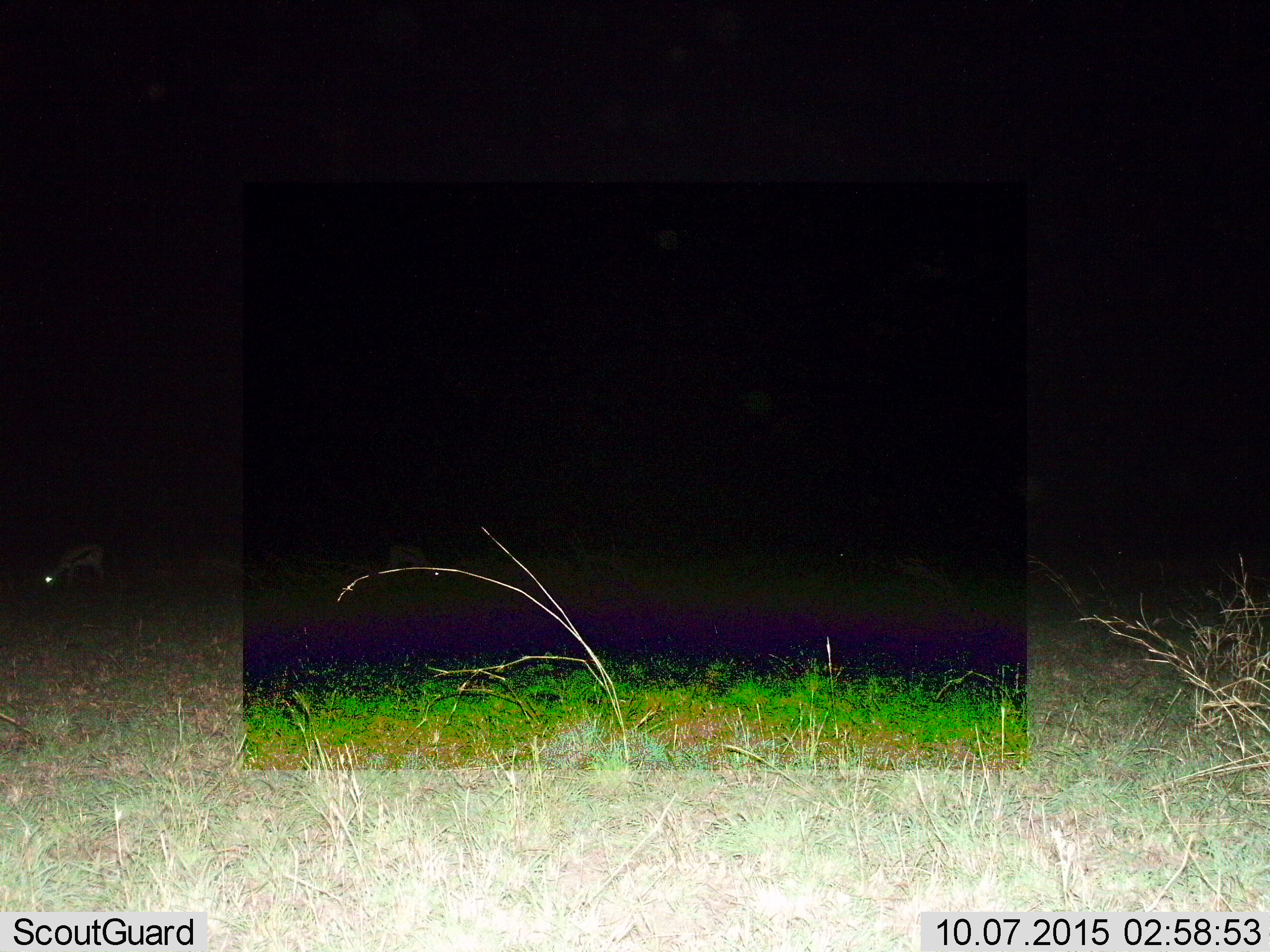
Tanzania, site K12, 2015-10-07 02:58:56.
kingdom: Animalia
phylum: Chordata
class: Mammalia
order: Artiodactyla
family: Bovidae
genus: Eudorcas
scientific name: Eudorcas thomsonii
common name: thomson's gazelle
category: gazellethomsons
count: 2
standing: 29%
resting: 0%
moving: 0%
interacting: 0%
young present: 0%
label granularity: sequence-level